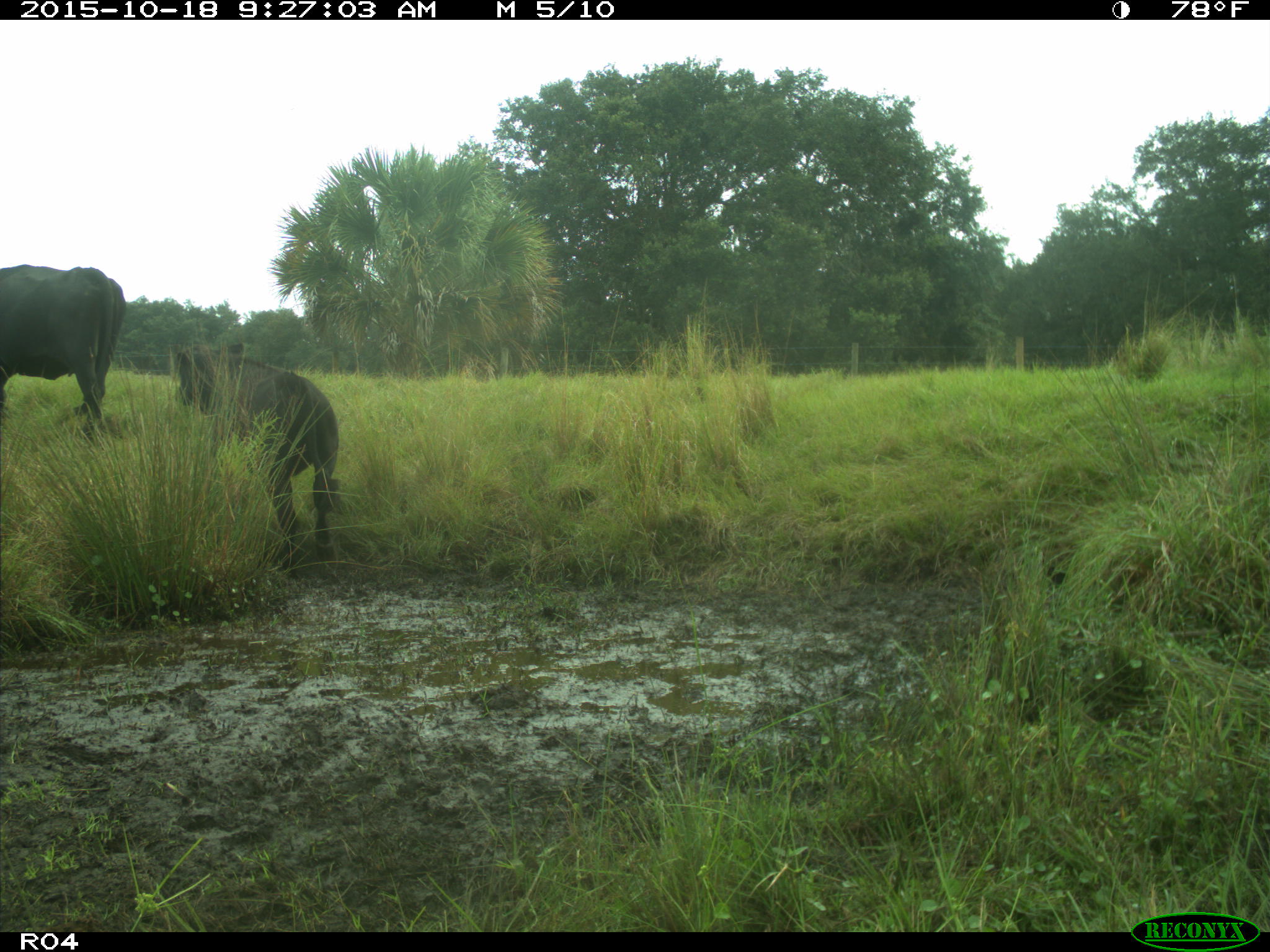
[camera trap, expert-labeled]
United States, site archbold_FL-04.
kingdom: Animalia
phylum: Chordata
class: Mammalia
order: Artiodactyla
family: Bovidae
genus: Bos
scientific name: Bos taurus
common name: domestic cow